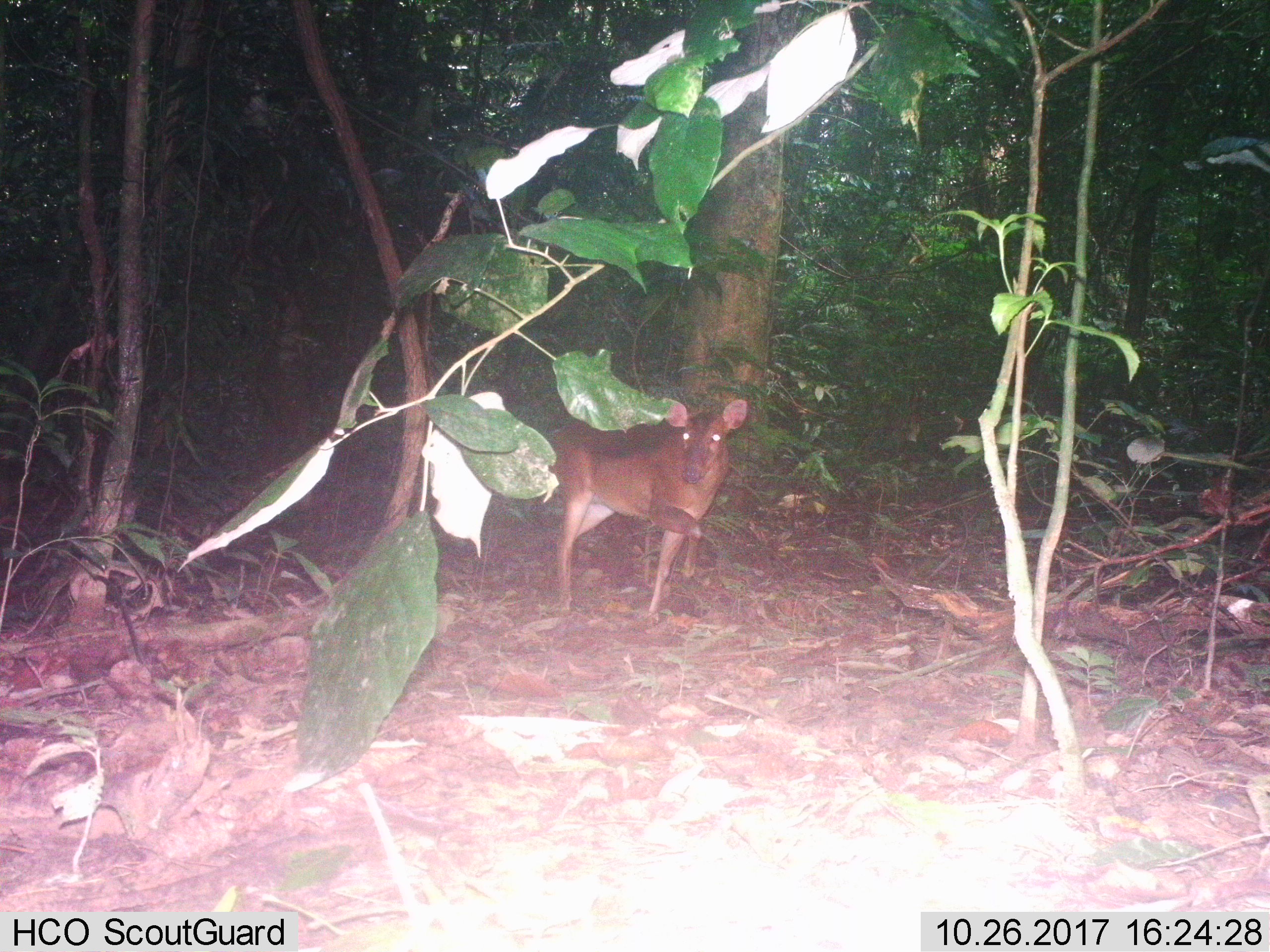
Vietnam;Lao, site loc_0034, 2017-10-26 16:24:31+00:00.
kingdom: Animalia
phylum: Chordata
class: Mammalia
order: Artiodactyla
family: Cervidae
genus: Muntiacus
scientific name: Muntiacus vuquangensis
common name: large-antlered muntjac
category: large antlered muntjac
Large antlered muntjac (large-antlered muntjac) (Muntiacus vuquangensis). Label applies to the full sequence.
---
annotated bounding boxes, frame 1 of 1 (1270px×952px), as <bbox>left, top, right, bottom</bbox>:
large antlered muntjac: <bbox>545, 396, 748, 615</bbox>